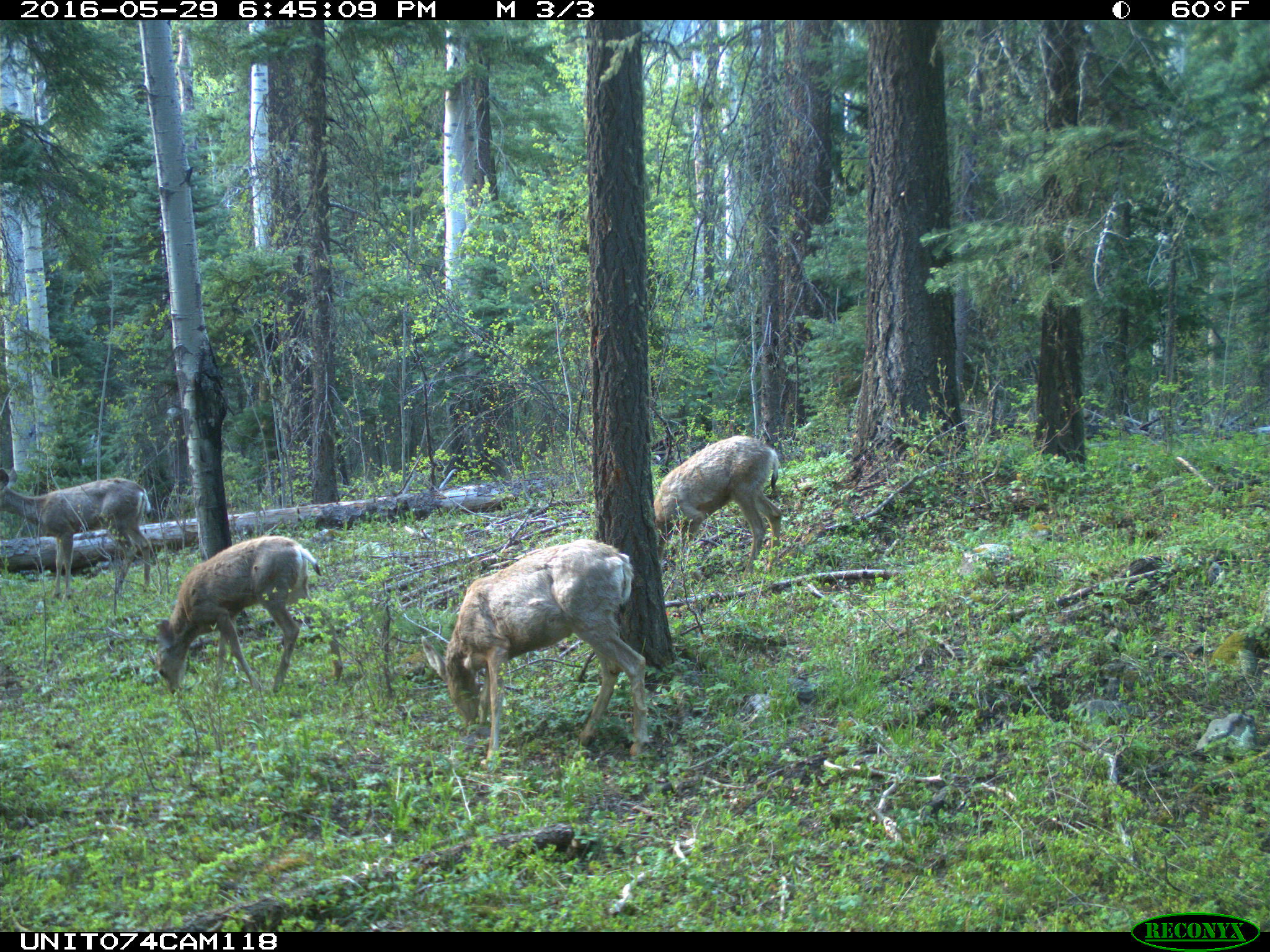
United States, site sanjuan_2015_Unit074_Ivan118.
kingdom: Animalia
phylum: Chordata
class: Mammalia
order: Artiodactyla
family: Cervidae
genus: Odocoileus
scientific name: Odocoileus hemionus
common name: mule deer